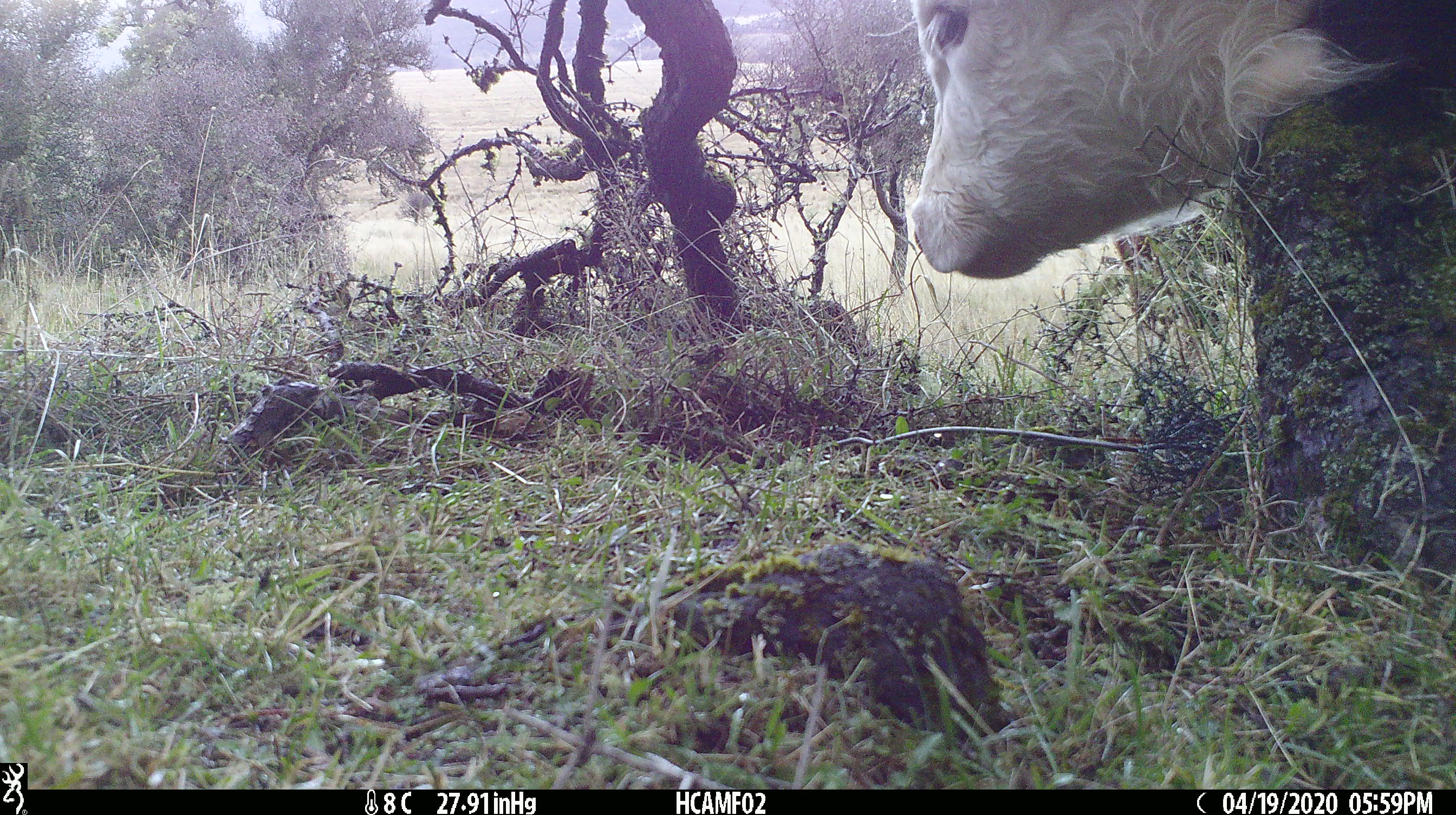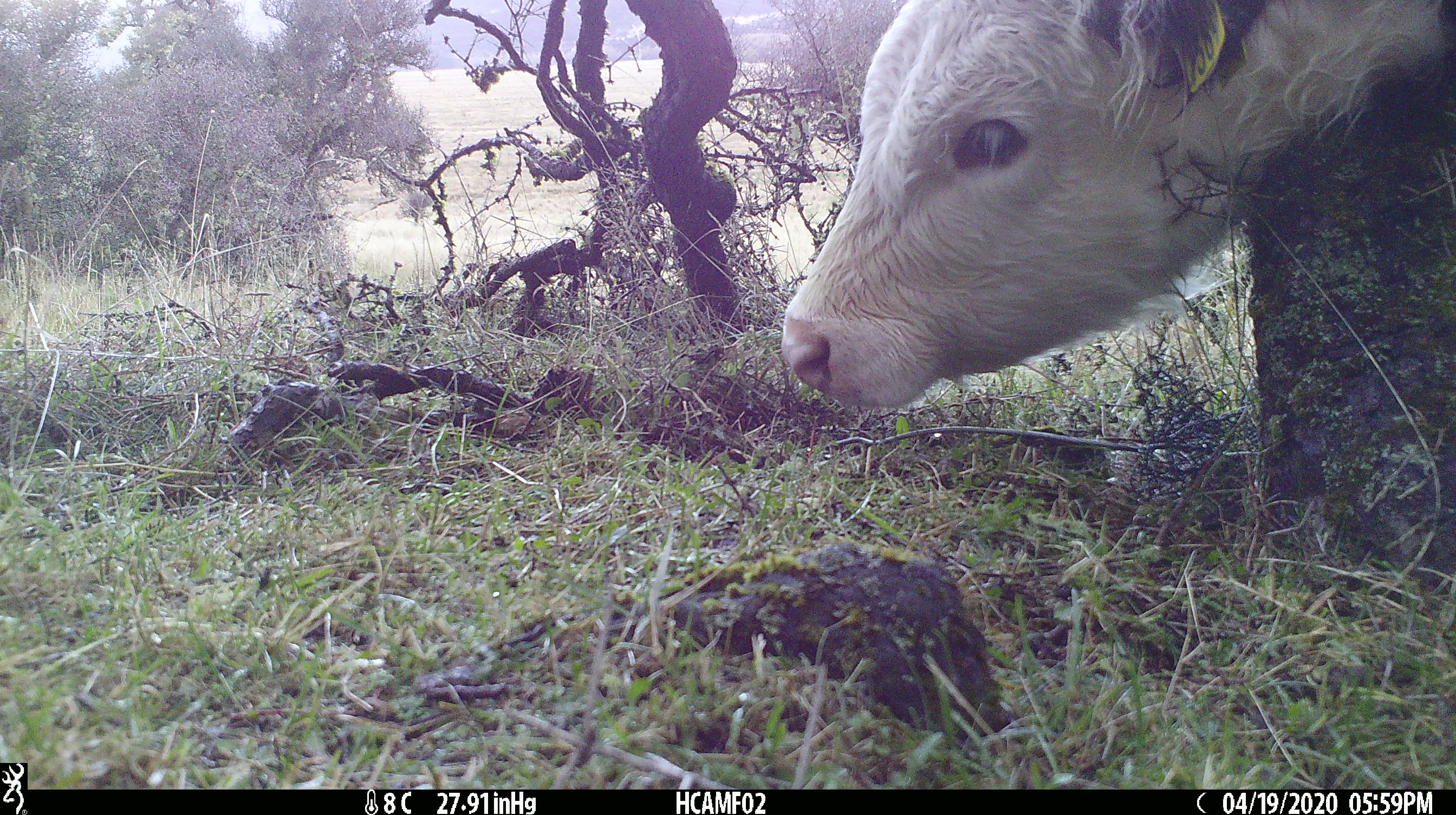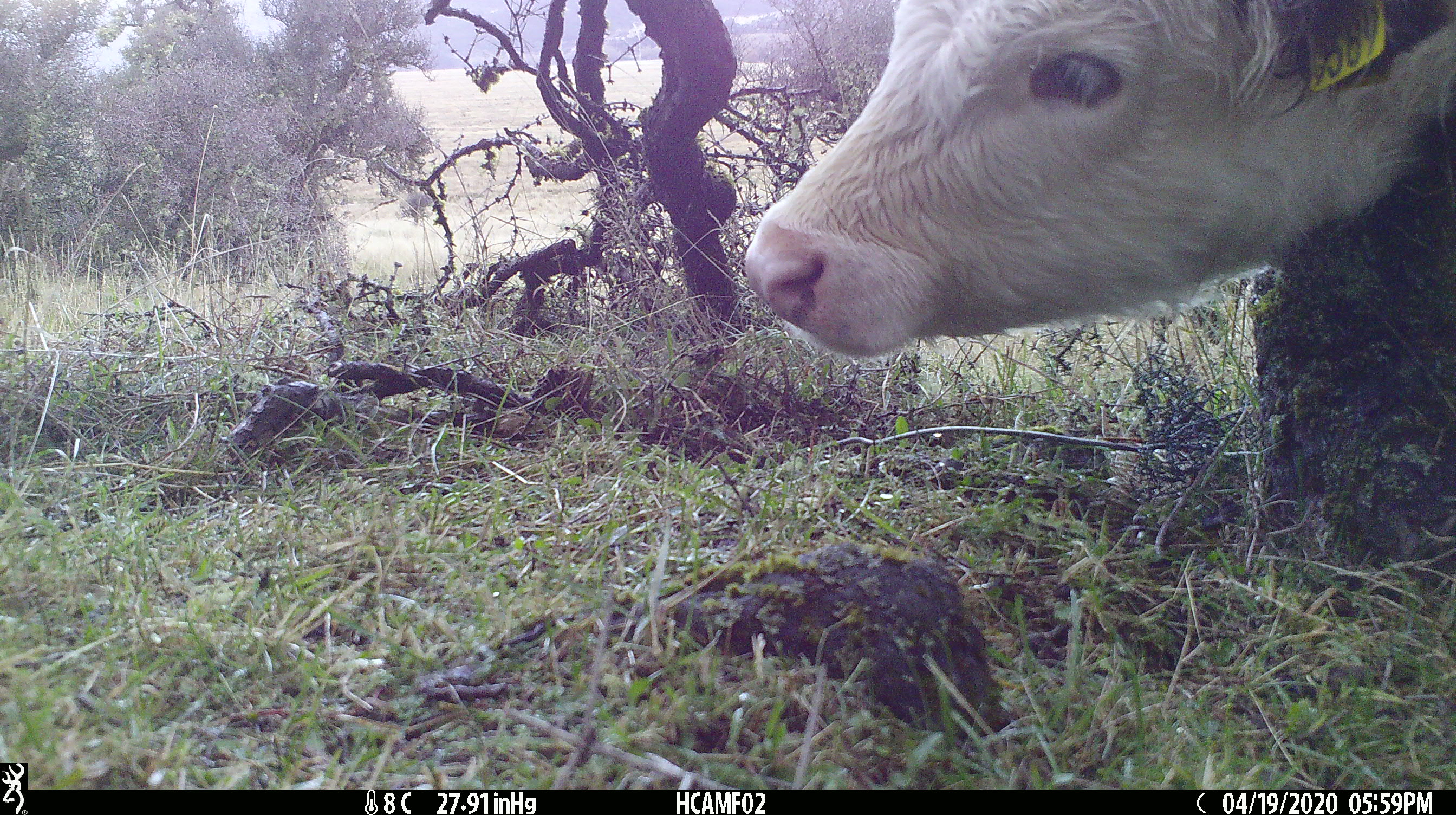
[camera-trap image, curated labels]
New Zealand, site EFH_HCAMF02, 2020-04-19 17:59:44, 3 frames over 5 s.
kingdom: Animalia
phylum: Chordata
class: Mammalia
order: Artiodactyla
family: Bovidae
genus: Bos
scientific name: Bos taurus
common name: domestic cow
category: cow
Cow (domestic cow) (Bos taurus).